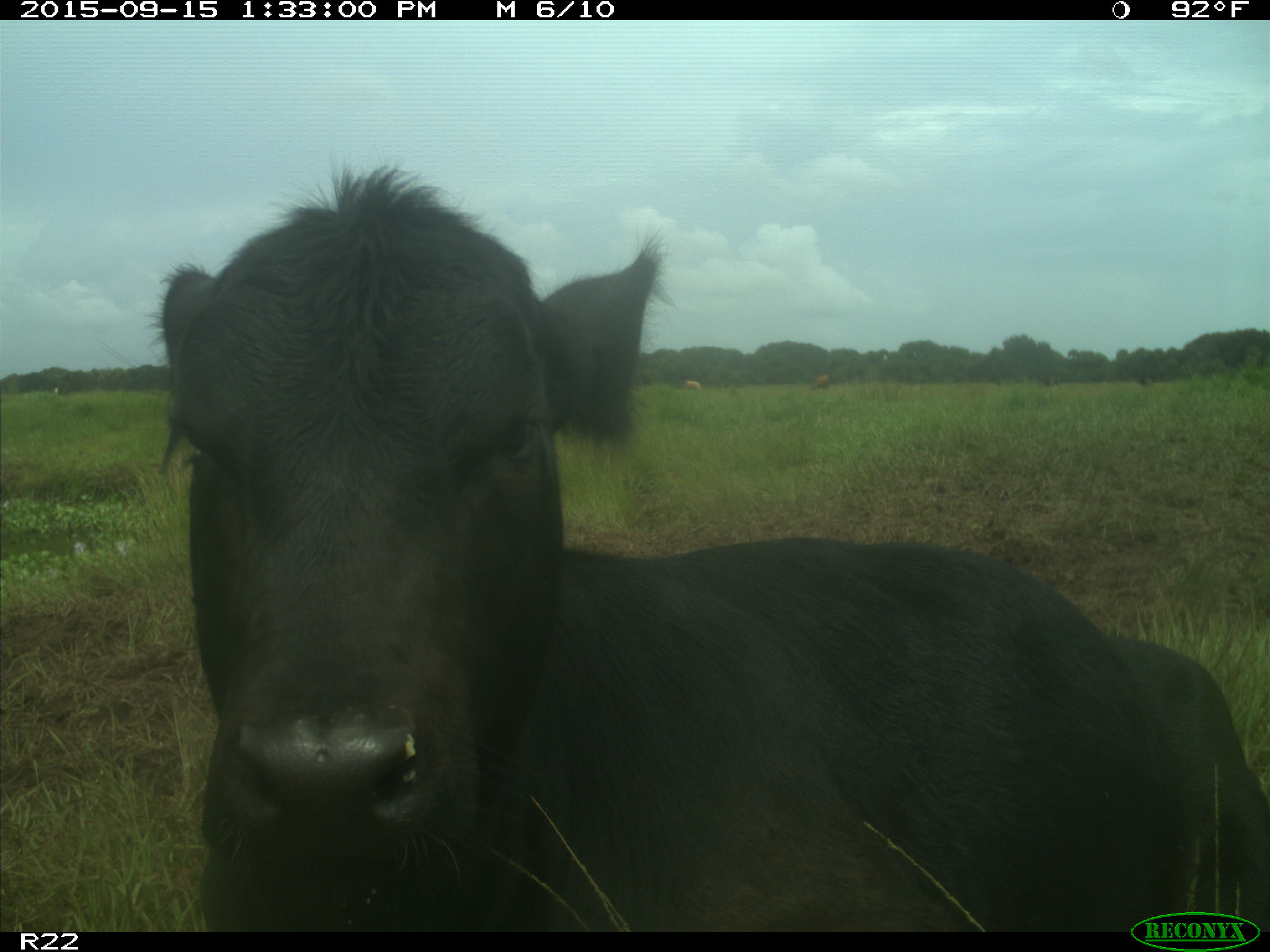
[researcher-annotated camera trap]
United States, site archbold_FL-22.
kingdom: Animalia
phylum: Chordata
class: Mammalia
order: Artiodactyla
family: Bovidae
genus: Bos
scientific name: Bos taurus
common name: domestic cow